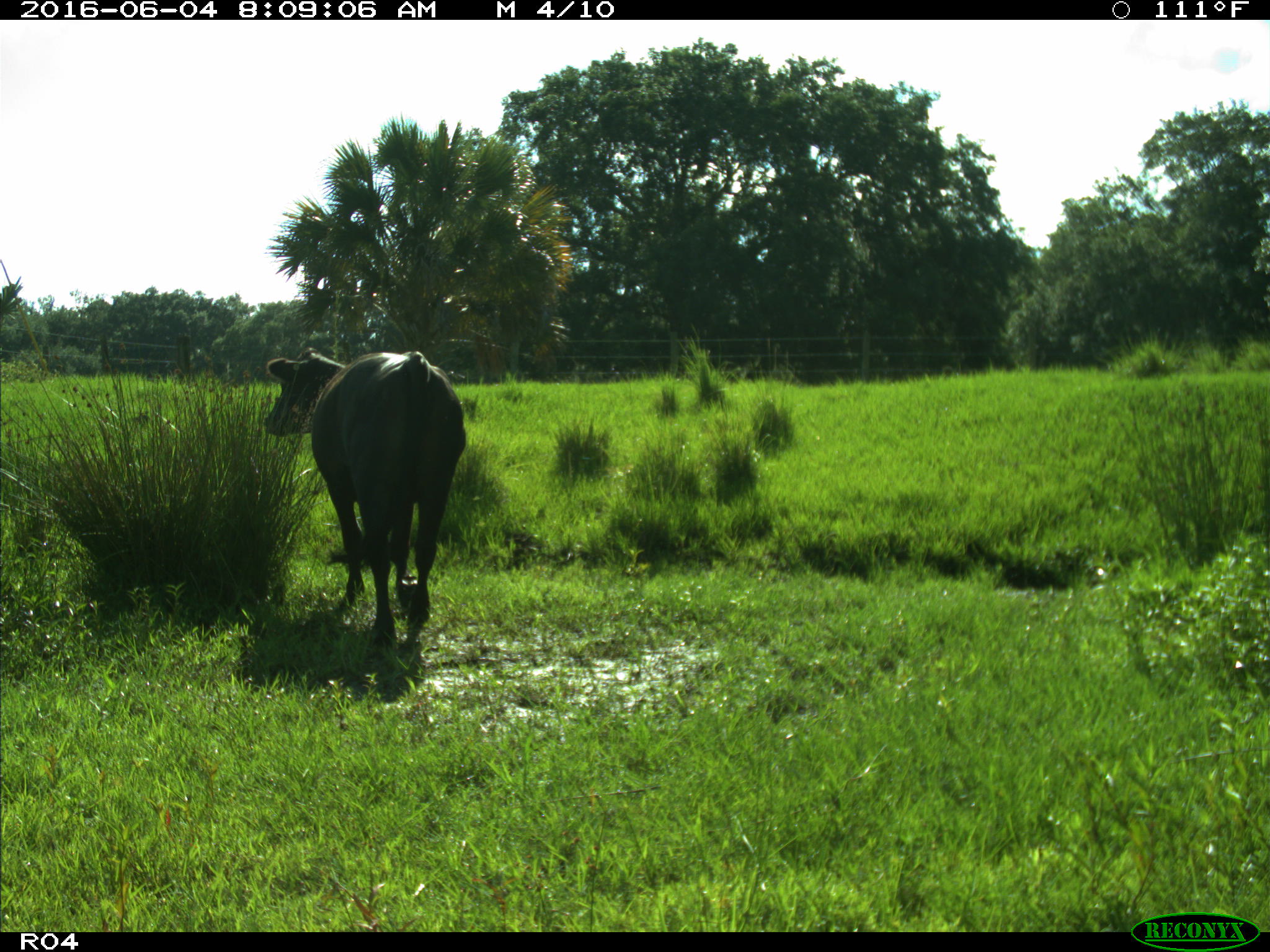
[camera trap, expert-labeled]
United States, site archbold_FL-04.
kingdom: Animalia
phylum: Chordata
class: Mammalia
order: Artiodactyla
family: Bovidae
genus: Bos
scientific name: Bos taurus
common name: domestic cow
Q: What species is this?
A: Bos taurus (domestic cow).